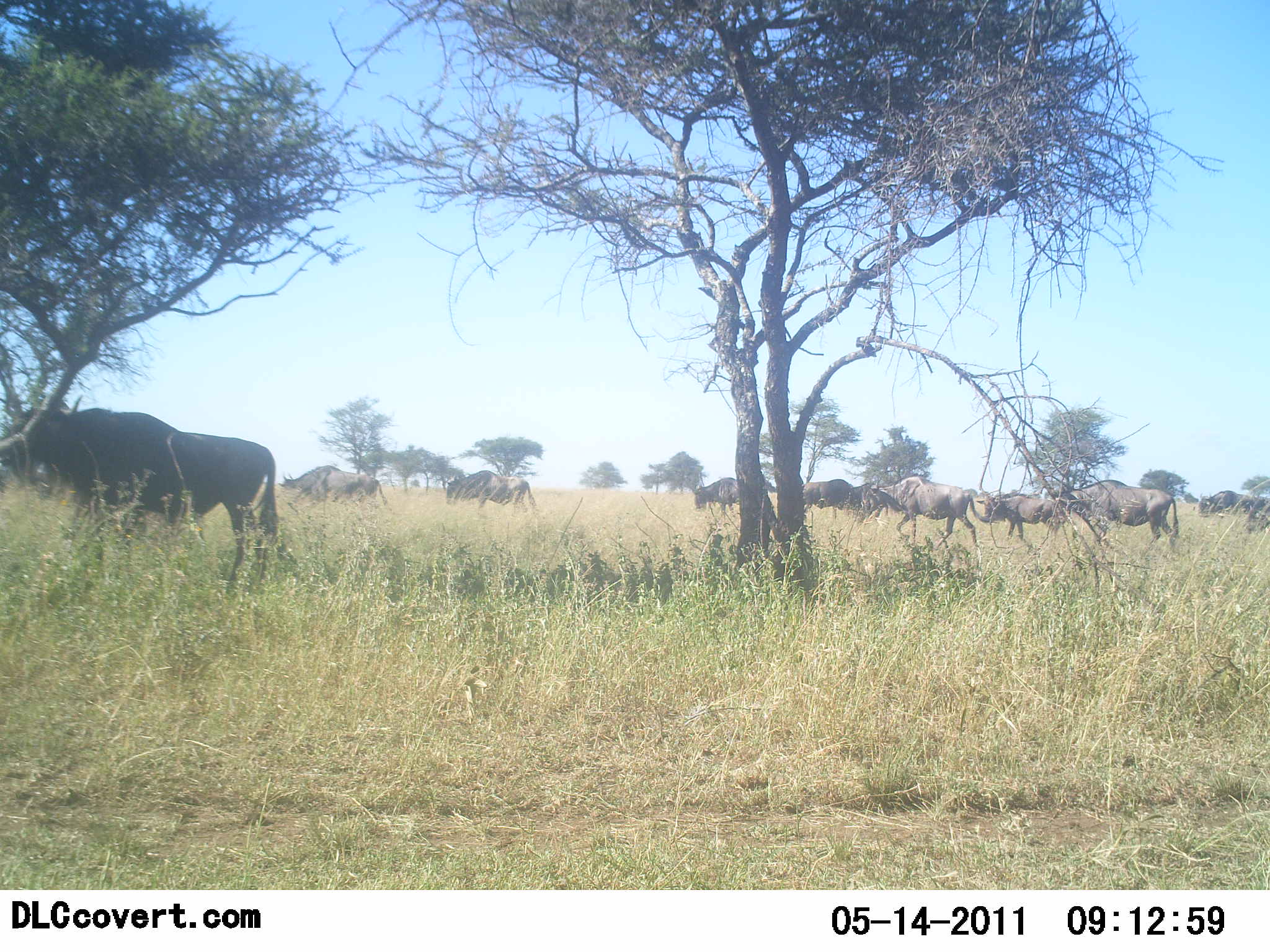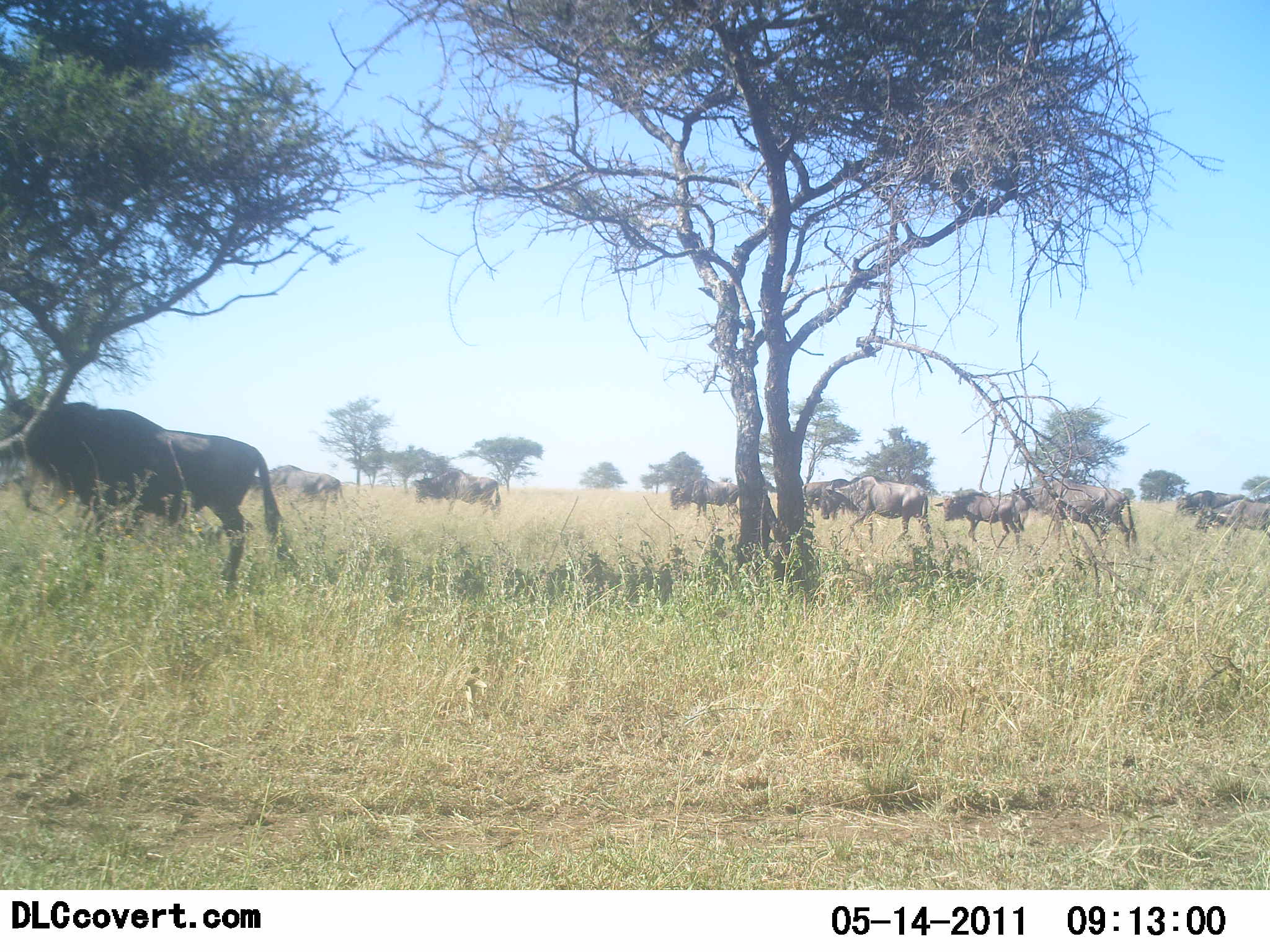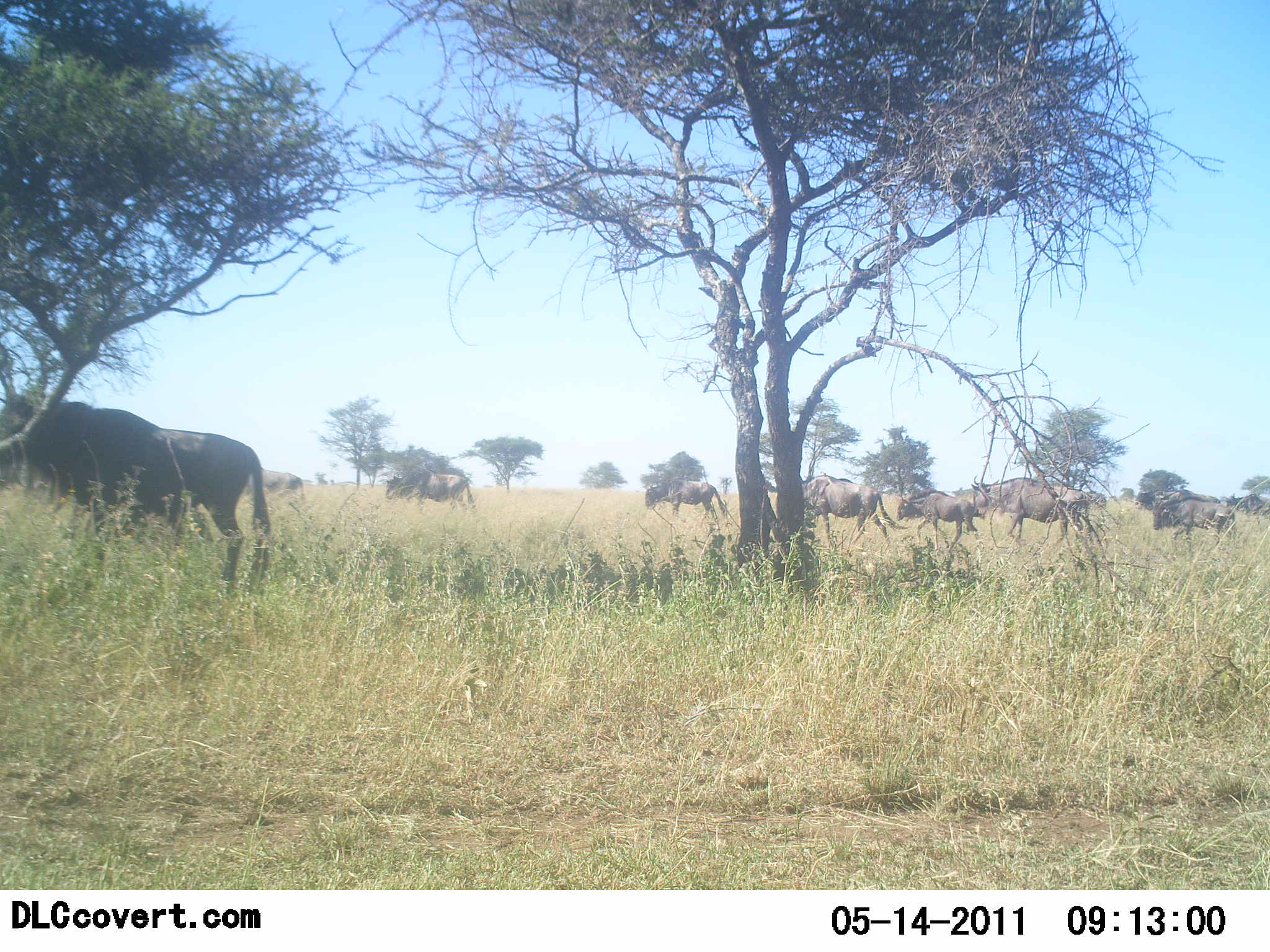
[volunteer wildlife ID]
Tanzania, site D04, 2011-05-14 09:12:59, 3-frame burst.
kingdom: Animalia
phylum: Chordata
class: Mammalia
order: Artiodactyla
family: Bovidae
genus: Connochaetes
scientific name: Connochaetes taurinus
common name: blue wildebeest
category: wildebeest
Wildebeest (blue wildebeest) (Connochaetes taurinus), count 10. Behavior (volunteer vote fractions): standing 30%, resting 10%, moving 100%, interacting 0%. Young present (vote fraction): 0%. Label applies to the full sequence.